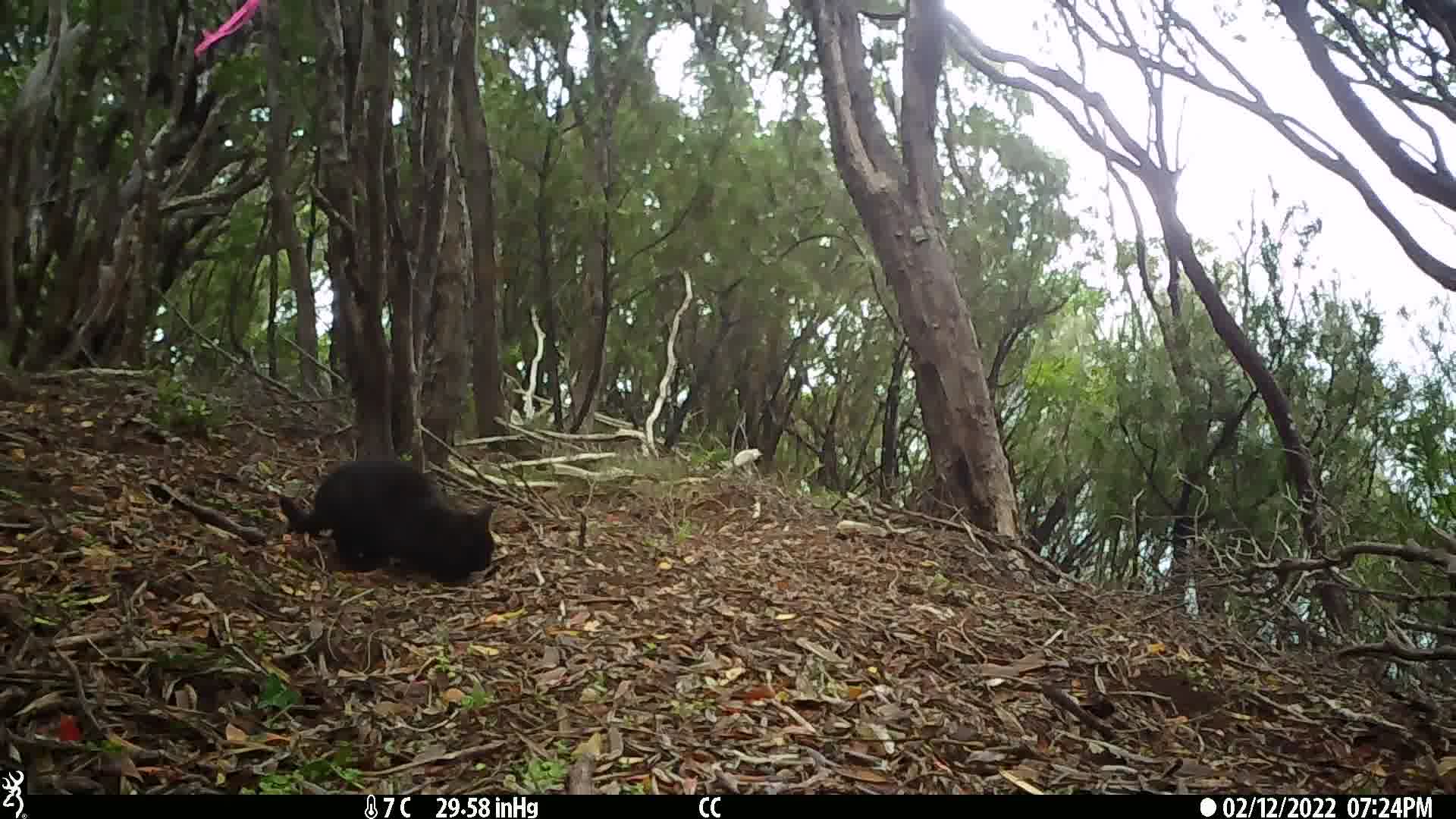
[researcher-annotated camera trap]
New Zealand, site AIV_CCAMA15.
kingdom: Animalia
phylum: Chordata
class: Mammalia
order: Carnivora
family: Felidae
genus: Felis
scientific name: Felis catus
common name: domestic cat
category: cat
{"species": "cat (domestic cat) (Felis catus)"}